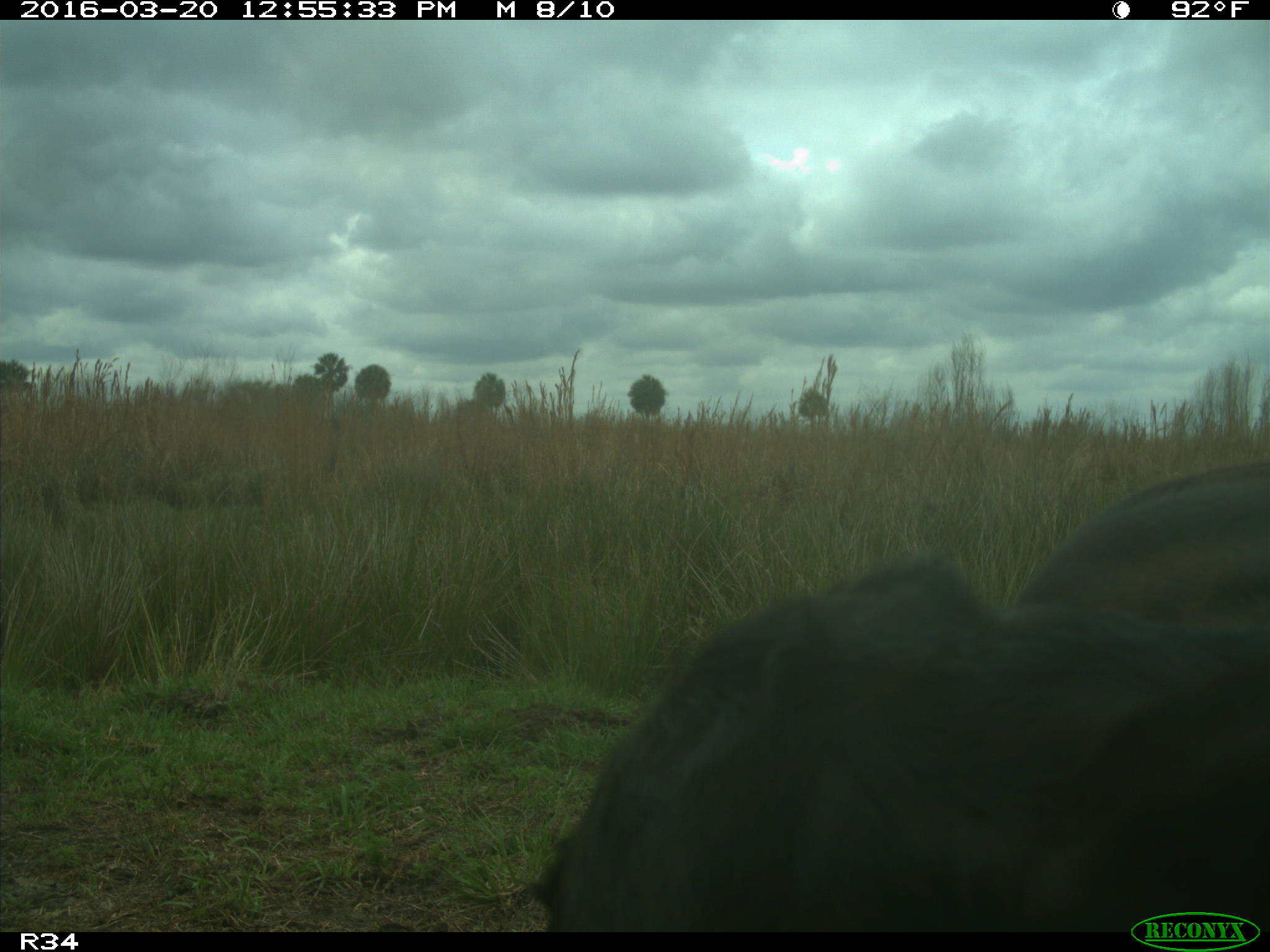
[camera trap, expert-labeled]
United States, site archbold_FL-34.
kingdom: Animalia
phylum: Chordata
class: Mammalia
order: Artiodactyla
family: Bovidae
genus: Bos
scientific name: Bos taurus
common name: domestic cow